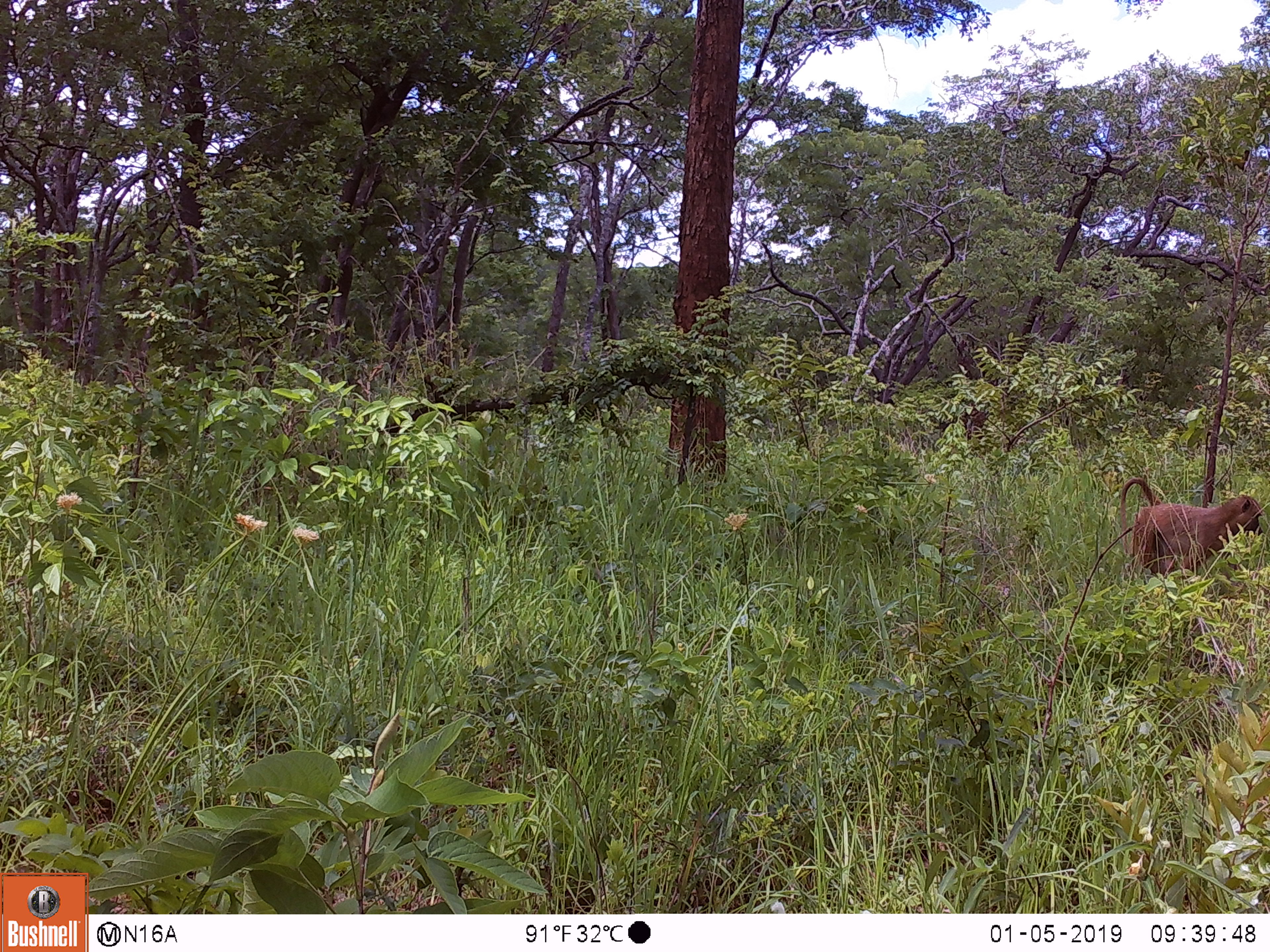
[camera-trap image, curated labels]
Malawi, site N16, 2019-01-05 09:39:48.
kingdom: Animalia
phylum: Chordata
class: Mammalia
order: Primates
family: Cercopithecidae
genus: Papio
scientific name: Papio cynocephalus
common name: yellow baboon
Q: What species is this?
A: Yellow baboon (Papio cynocephalus).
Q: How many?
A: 1.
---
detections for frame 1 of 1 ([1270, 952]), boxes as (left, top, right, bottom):
yellow baboon: (1110, 471, 1266, 594)